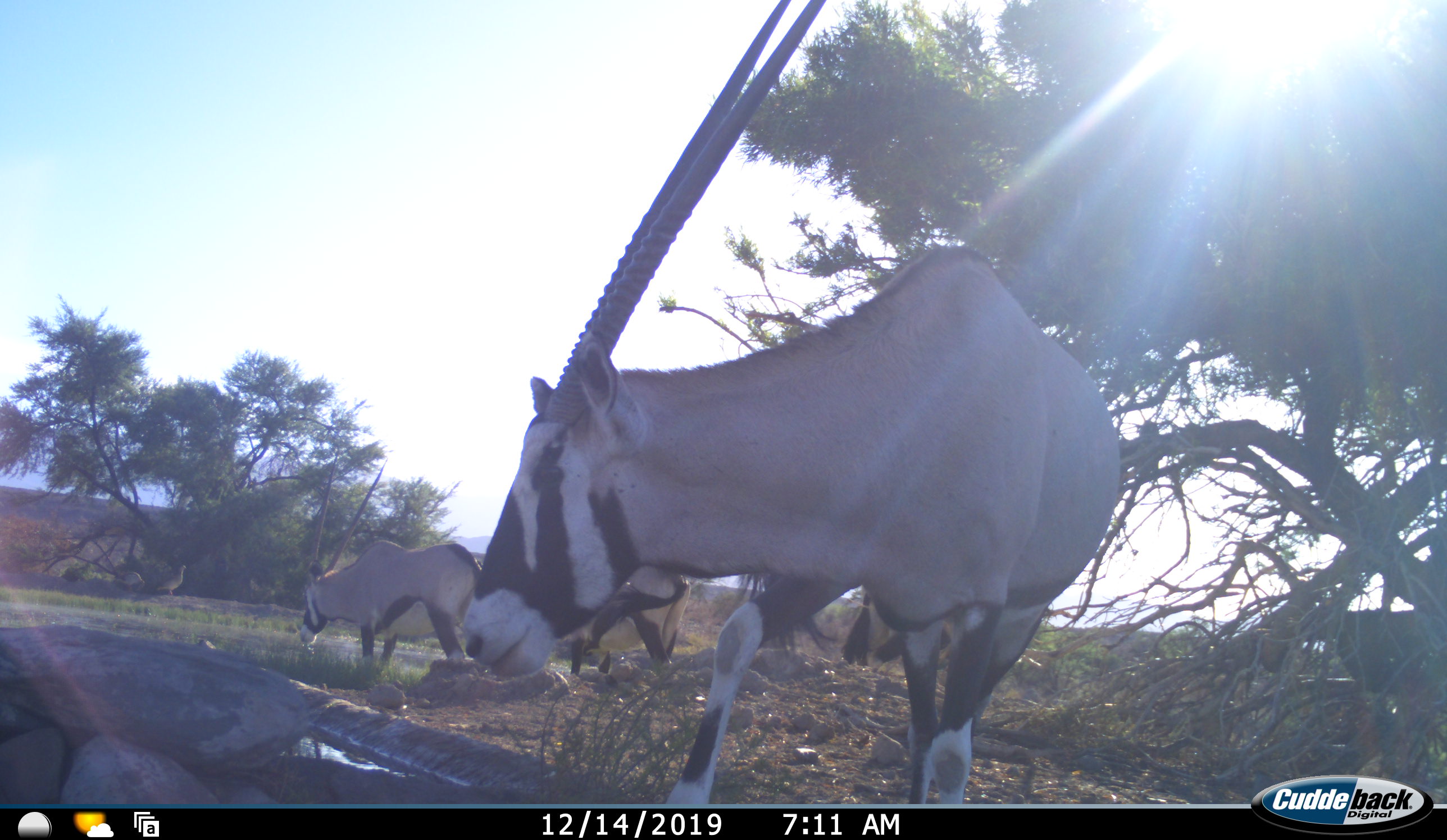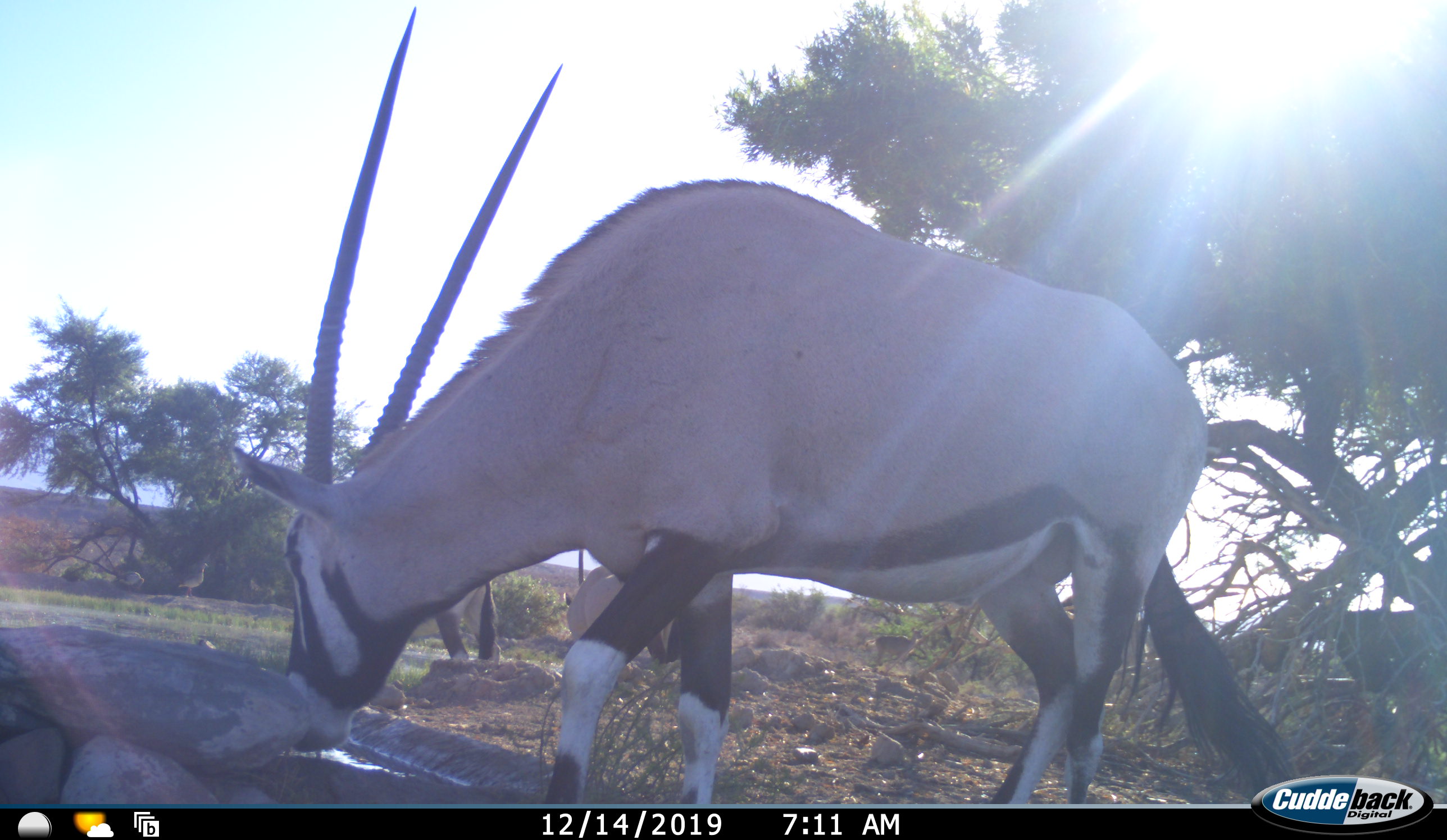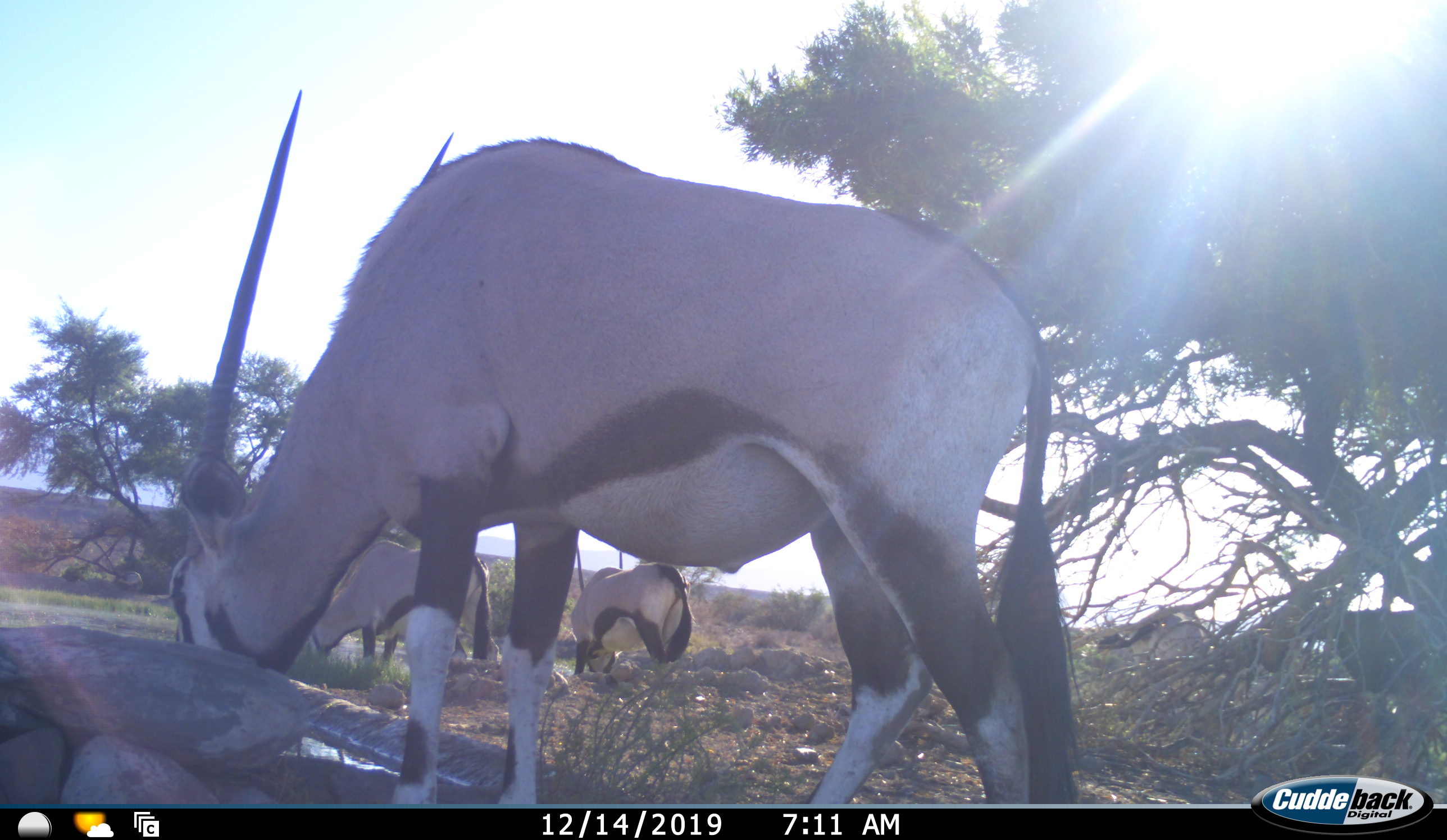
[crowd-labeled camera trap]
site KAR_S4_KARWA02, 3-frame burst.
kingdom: Animalia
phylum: Chordata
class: Mammalia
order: Artiodactyla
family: Bovidae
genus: Oryx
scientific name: Oryx gazella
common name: gemsbok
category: oryx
Oryx (gemsbok) (Oryx gazella), count 3. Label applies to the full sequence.